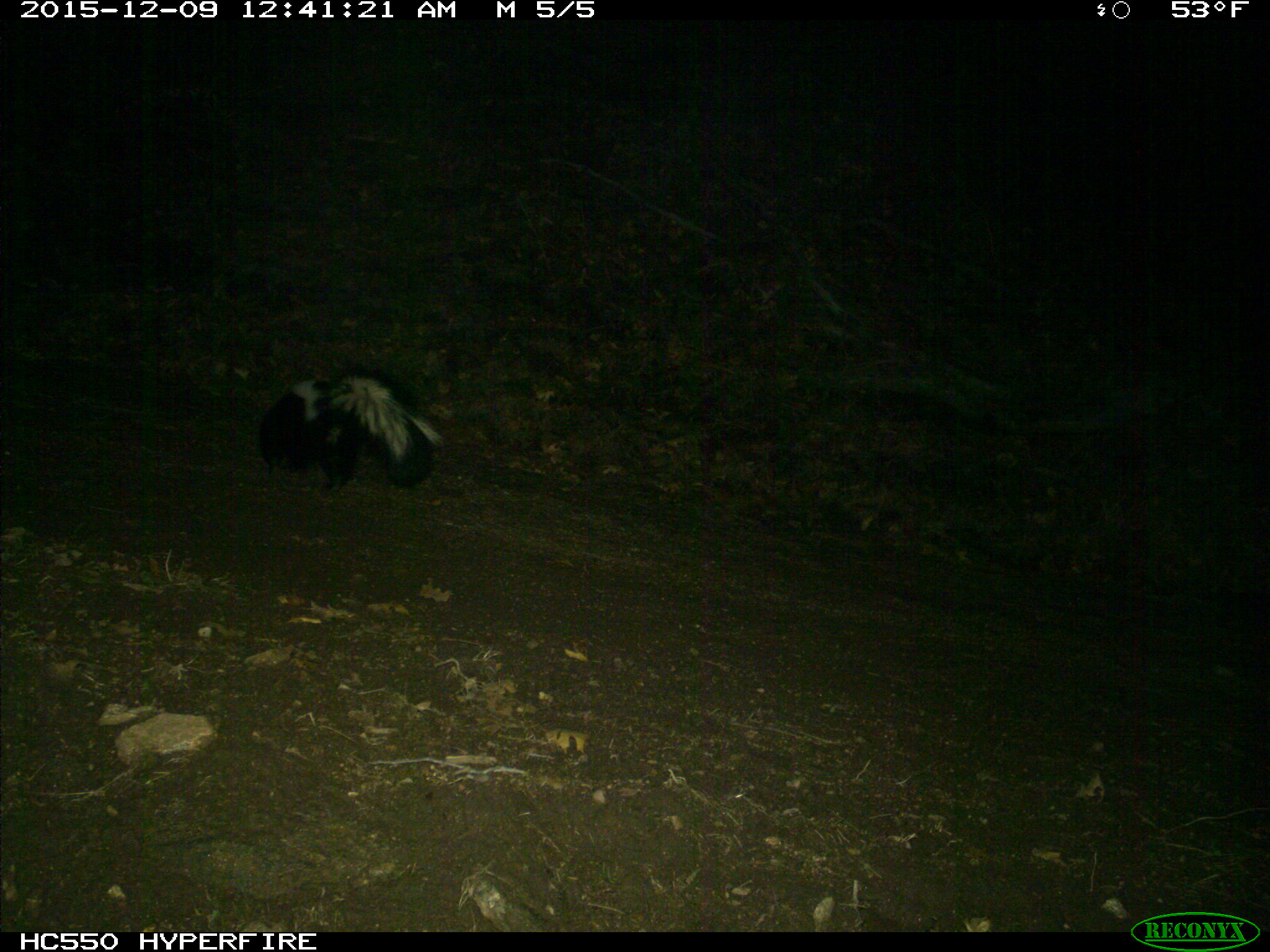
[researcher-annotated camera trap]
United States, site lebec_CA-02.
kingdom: Animalia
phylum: Chordata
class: Mammalia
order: Carnivora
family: Mephitidae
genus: Mephitis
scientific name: Mephitis mephitis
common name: striped skunk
Mephitis mephitis (striped skunk).